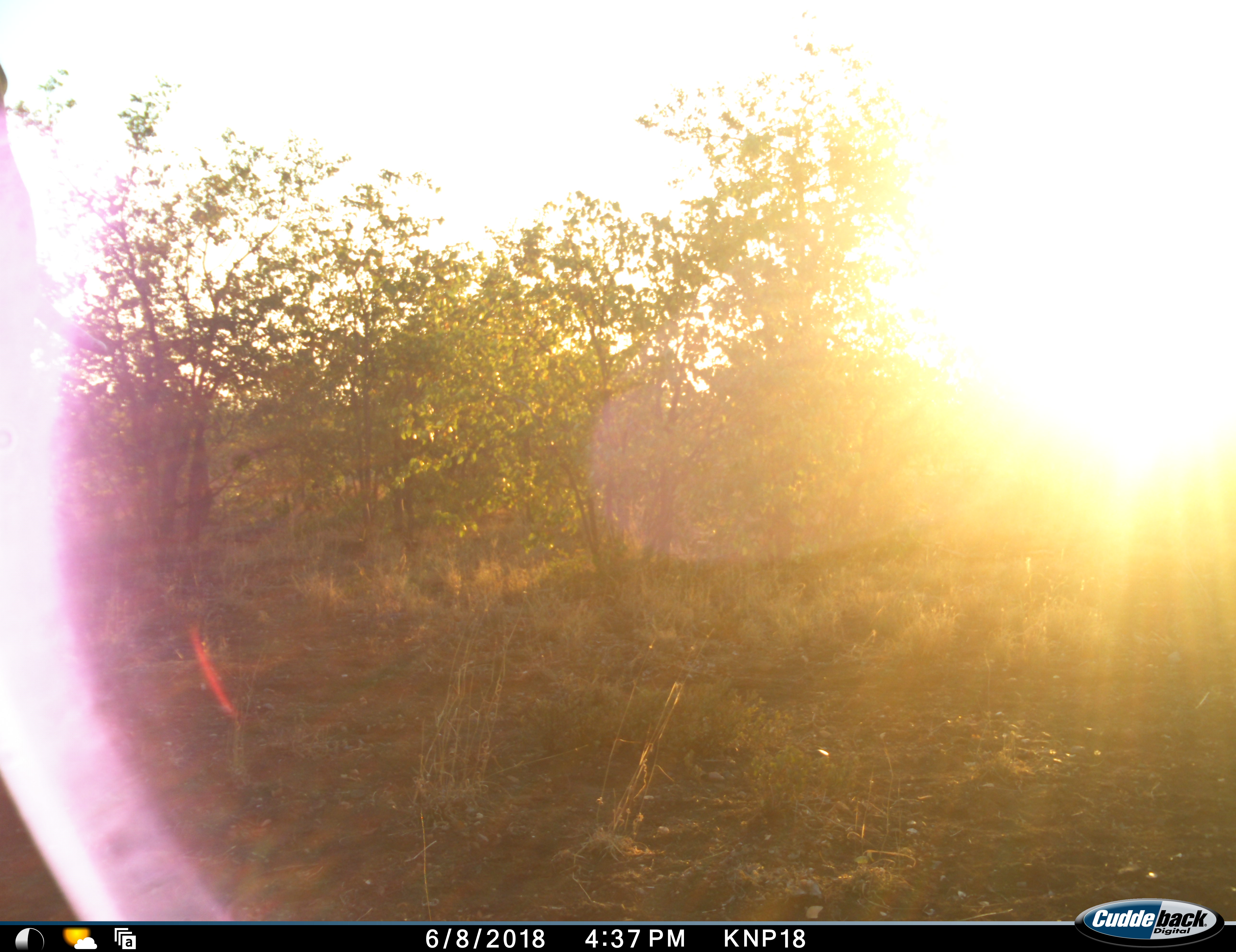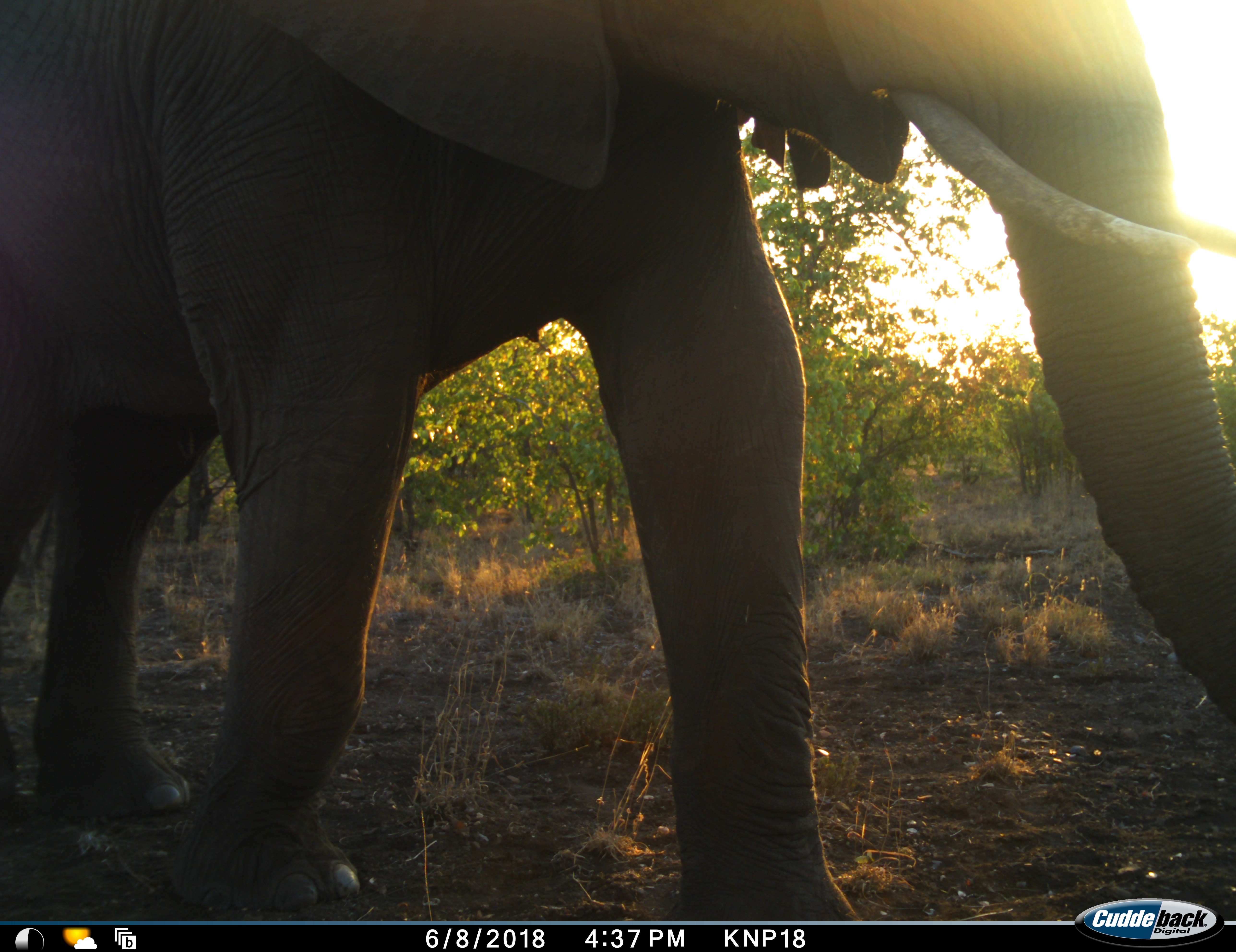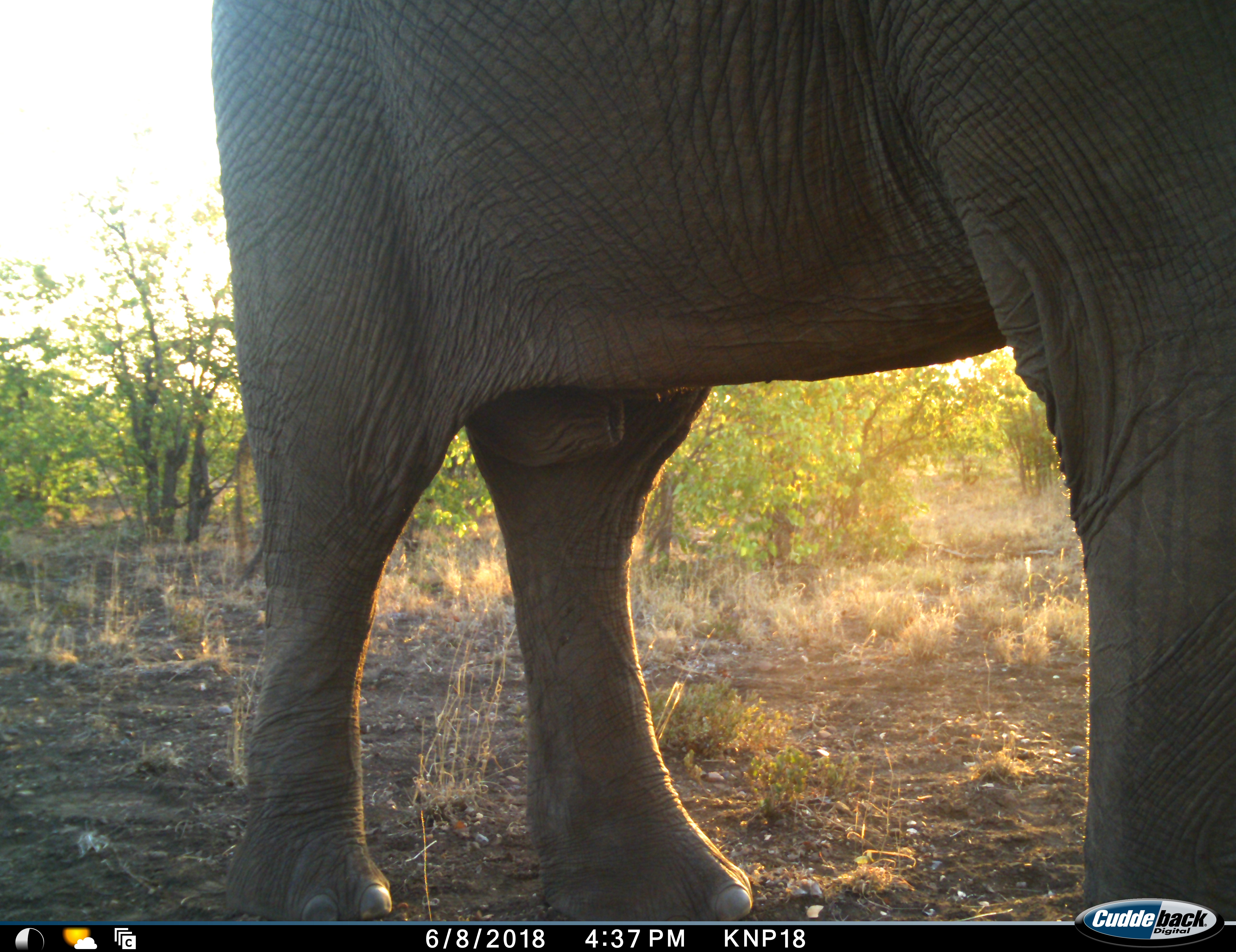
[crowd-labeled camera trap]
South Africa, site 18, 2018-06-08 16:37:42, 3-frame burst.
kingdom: Animalia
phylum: Chordata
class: Mammalia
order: Proboscidea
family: Elephantidae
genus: Loxodonta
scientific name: Loxodonta africana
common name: african bush elephant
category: elephant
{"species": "elephant (african bush elephant) (Loxodonta africana)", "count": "1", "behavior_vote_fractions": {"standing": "29%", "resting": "0%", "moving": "86%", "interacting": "0%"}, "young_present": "0%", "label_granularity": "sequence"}